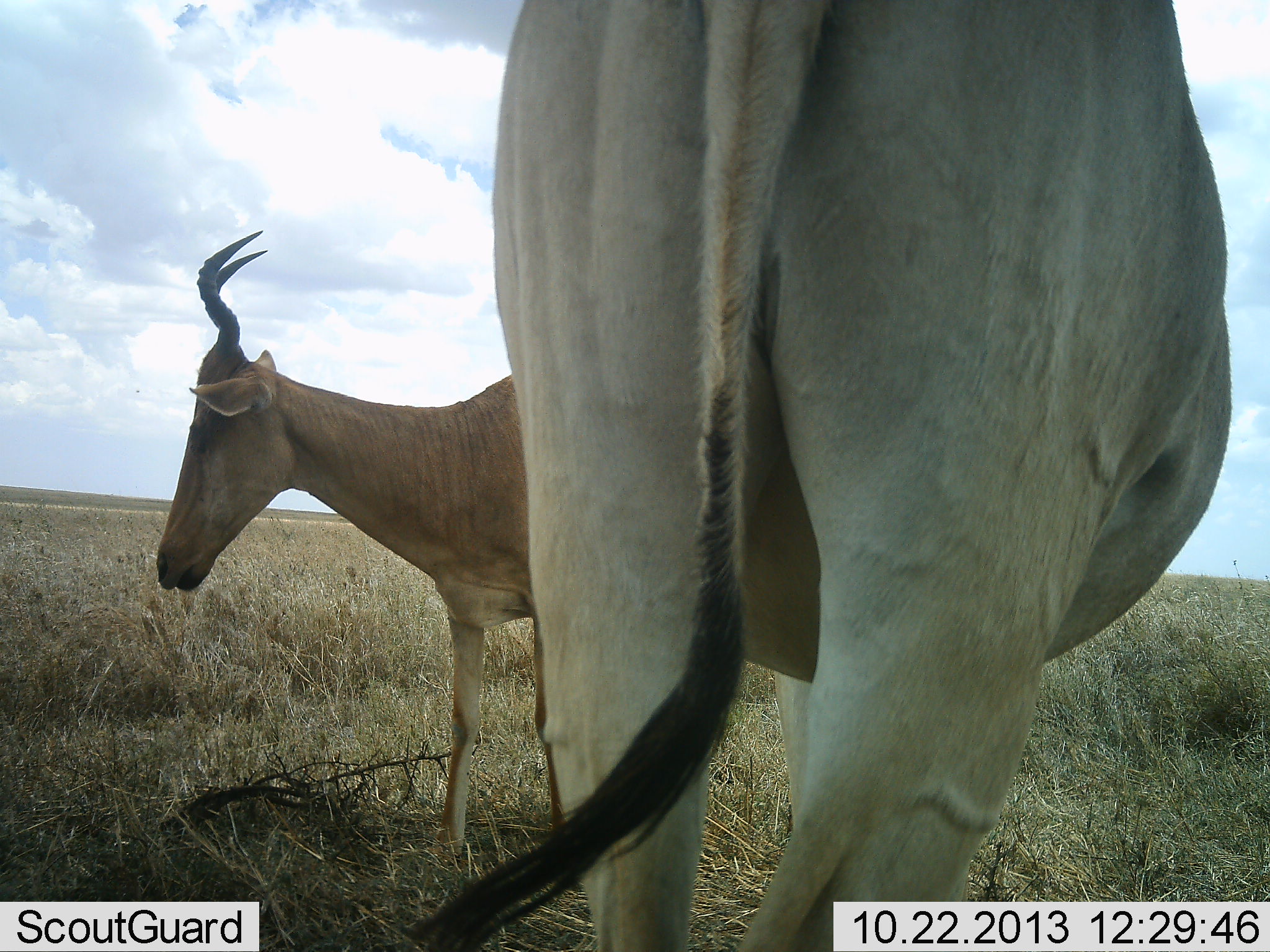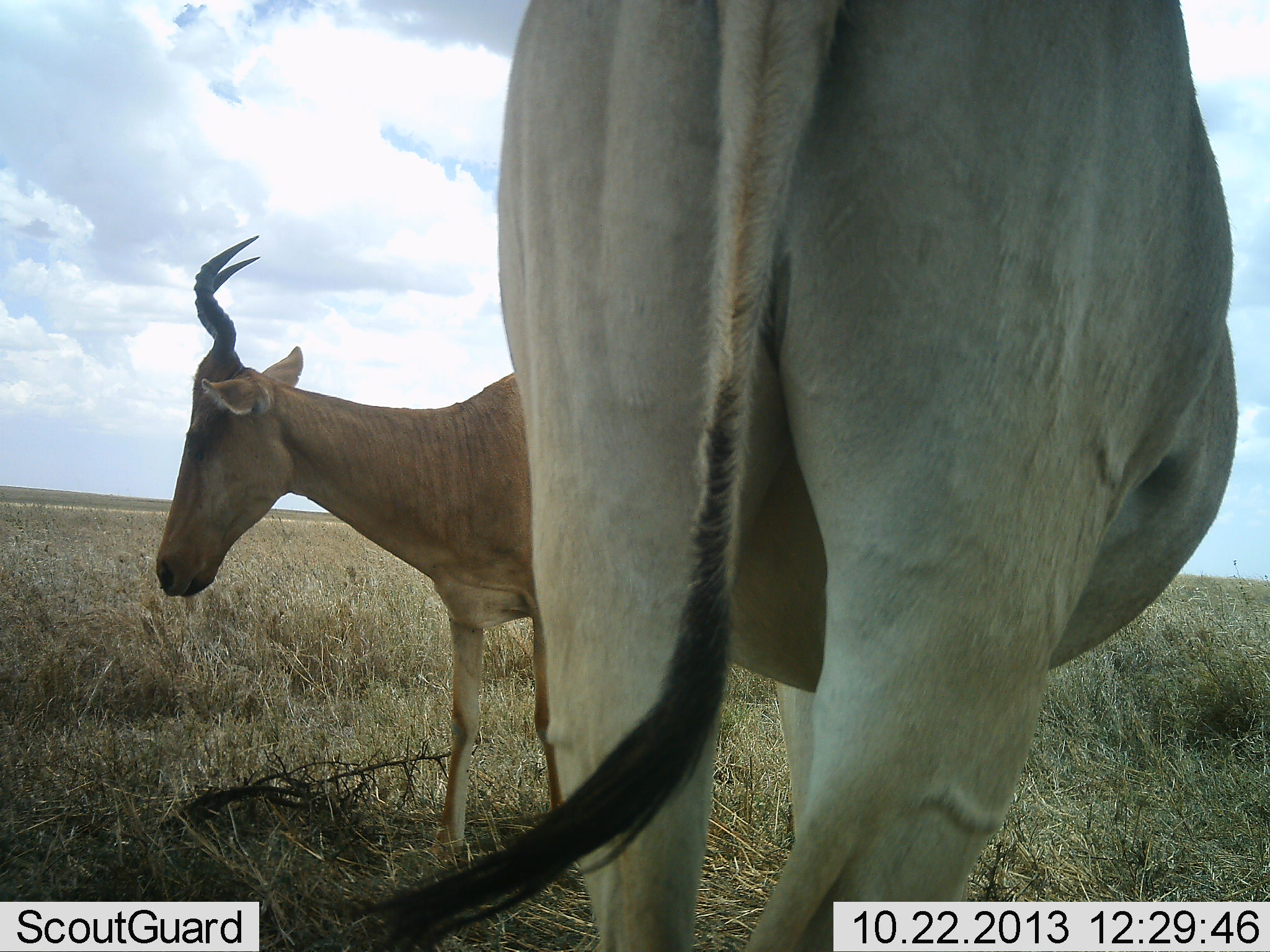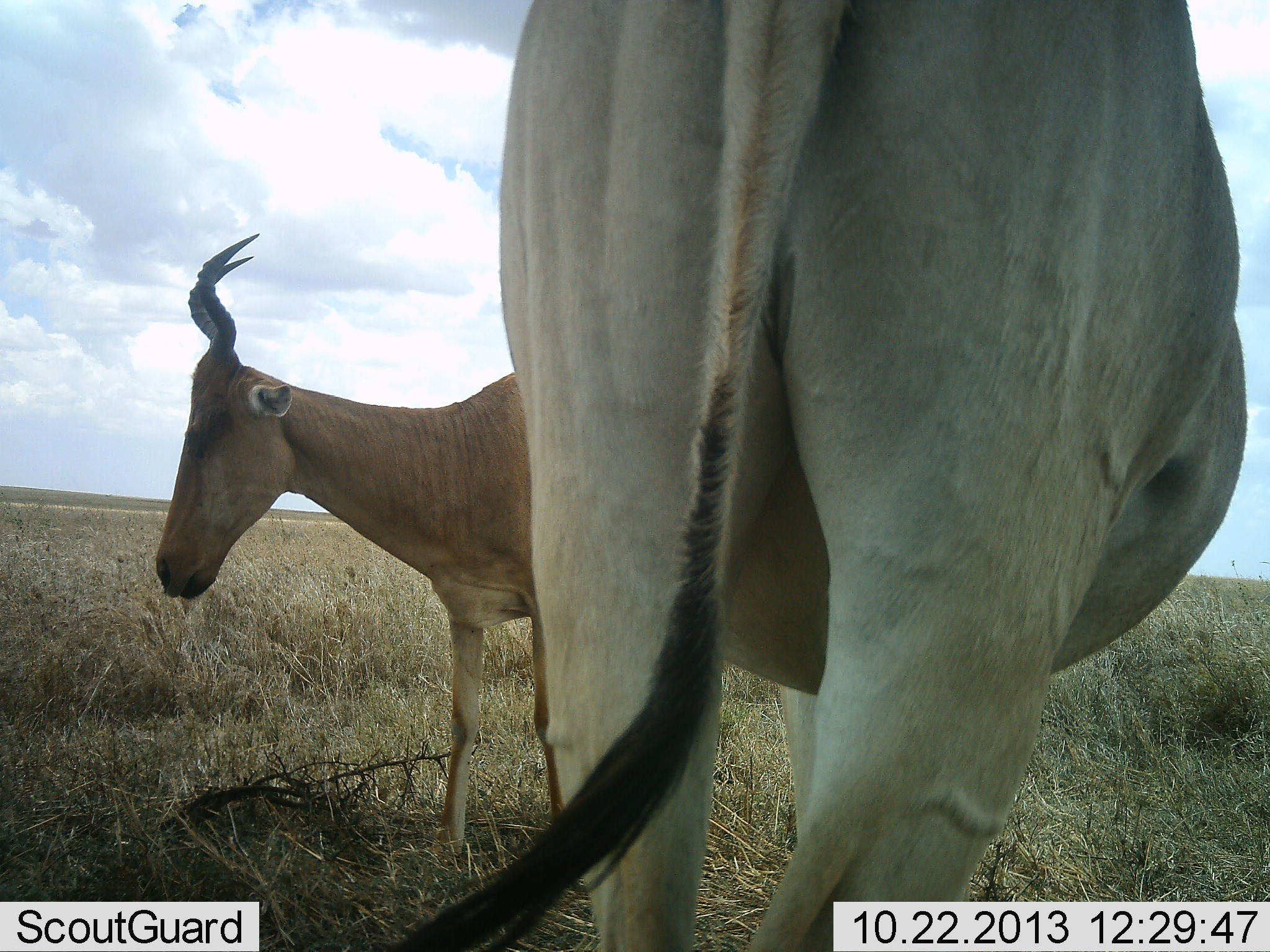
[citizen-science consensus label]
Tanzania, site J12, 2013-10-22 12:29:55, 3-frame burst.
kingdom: Animalia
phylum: Chordata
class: Mammalia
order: Artiodactyla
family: Bovidae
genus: Alcelaphus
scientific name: Alcelaphus buselaphus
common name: hartebeest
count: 2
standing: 87%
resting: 0%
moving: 4%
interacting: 0%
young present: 0%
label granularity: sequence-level